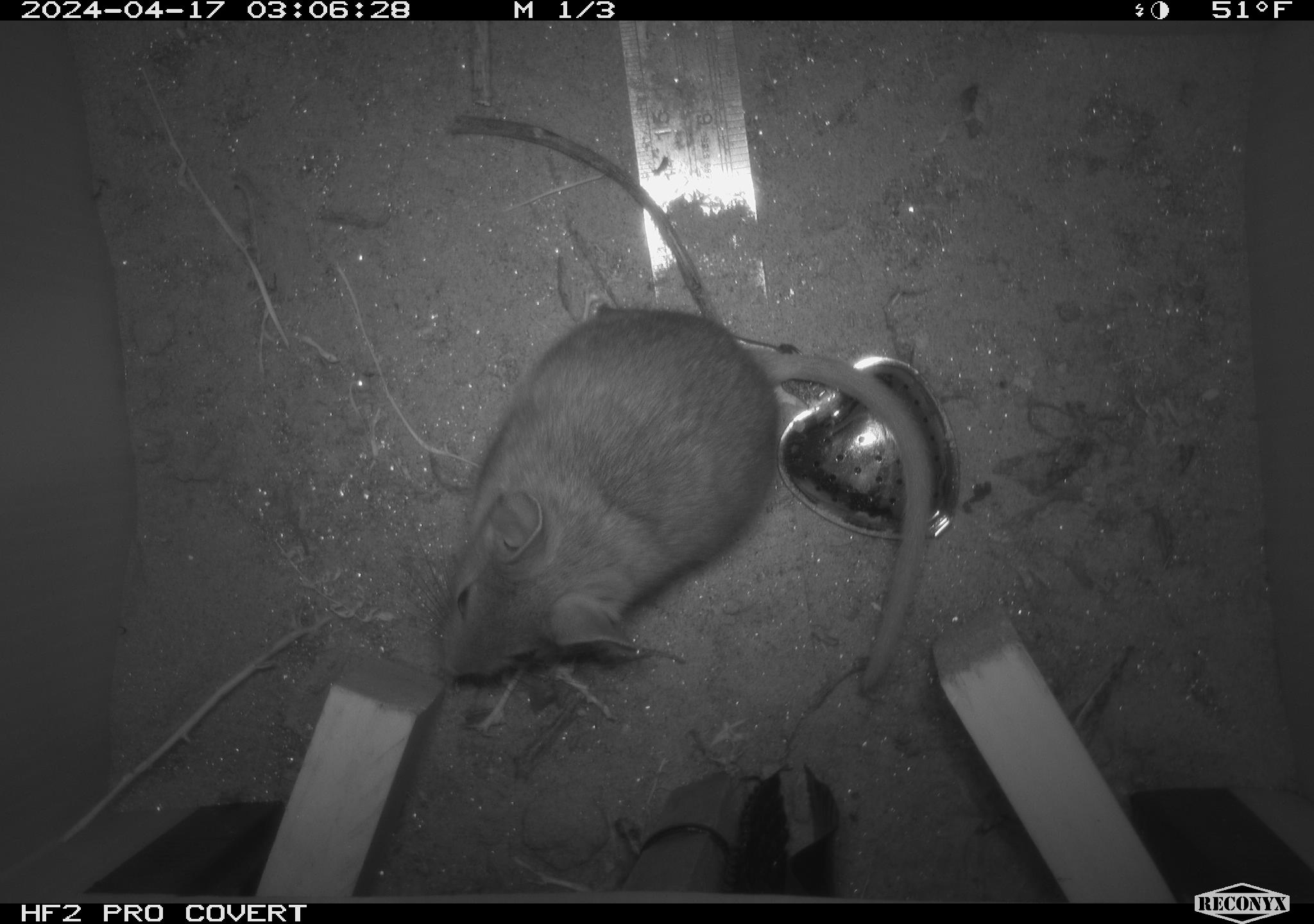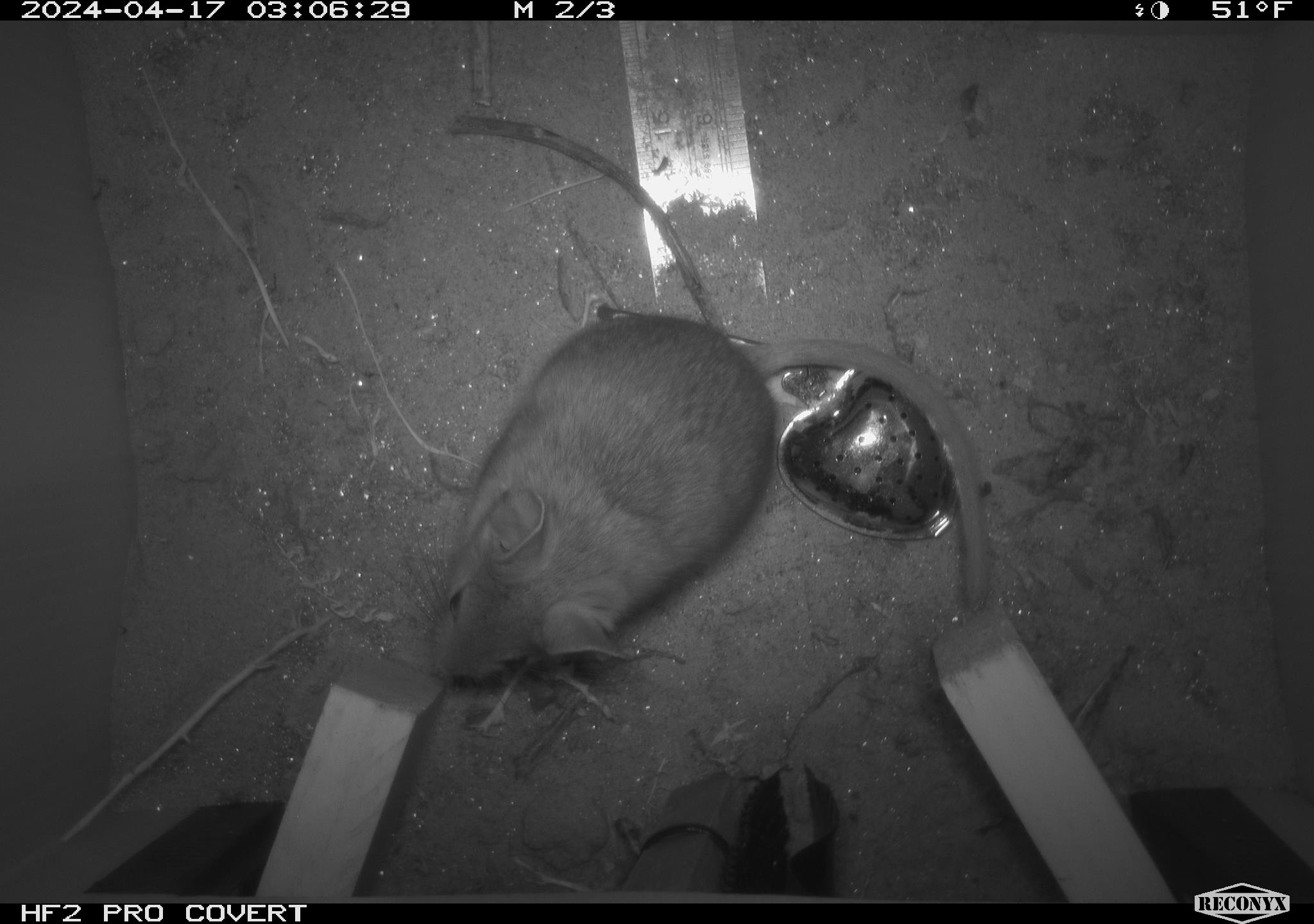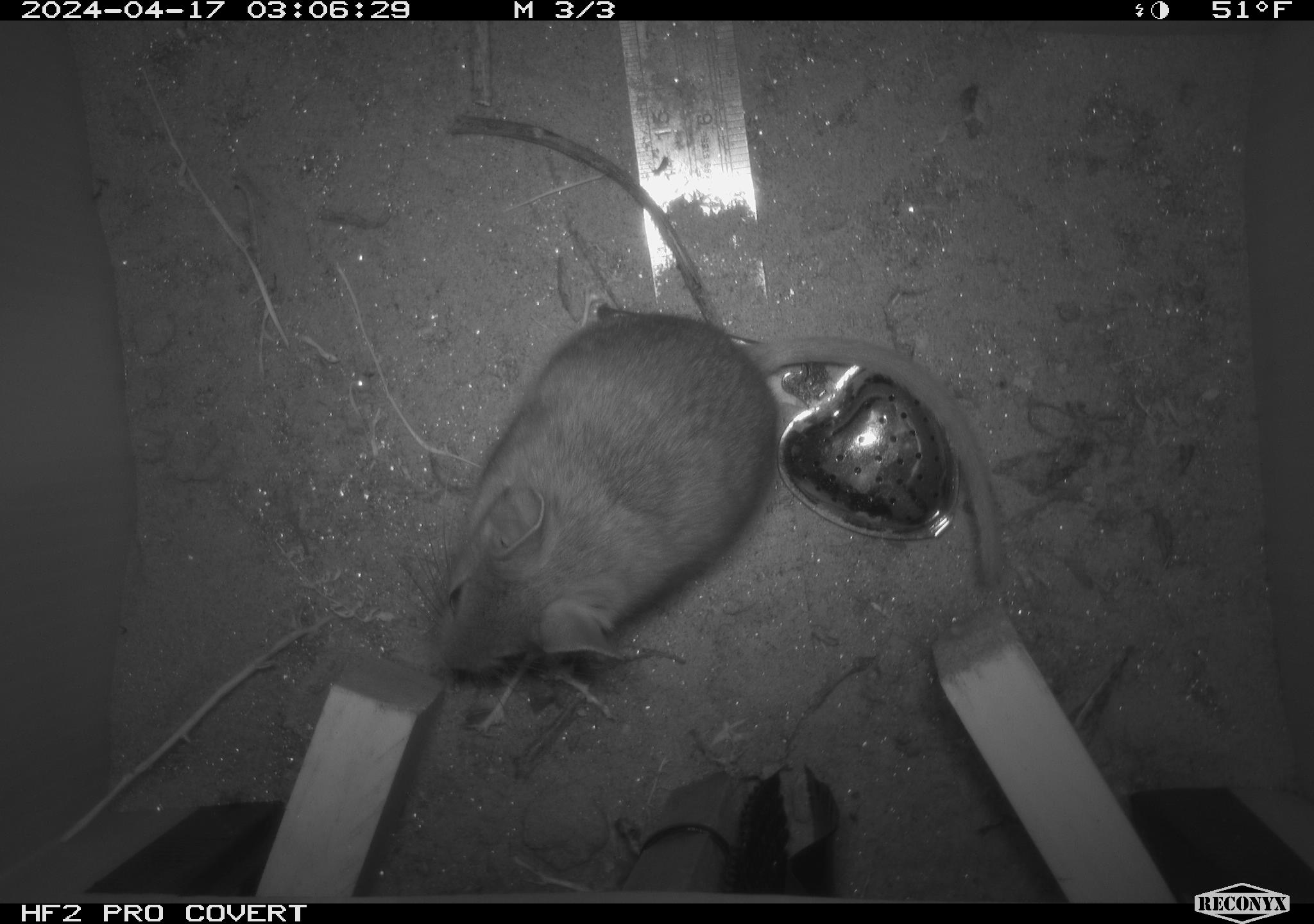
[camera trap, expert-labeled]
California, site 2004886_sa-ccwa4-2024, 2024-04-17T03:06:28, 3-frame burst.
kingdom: Animalia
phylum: Chordata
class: Mammalia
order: Rodentia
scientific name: Rodentia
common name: woodrat or rat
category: woodrat or rat species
Woodrat or rat species (woodrat or rat) (Rodentia).